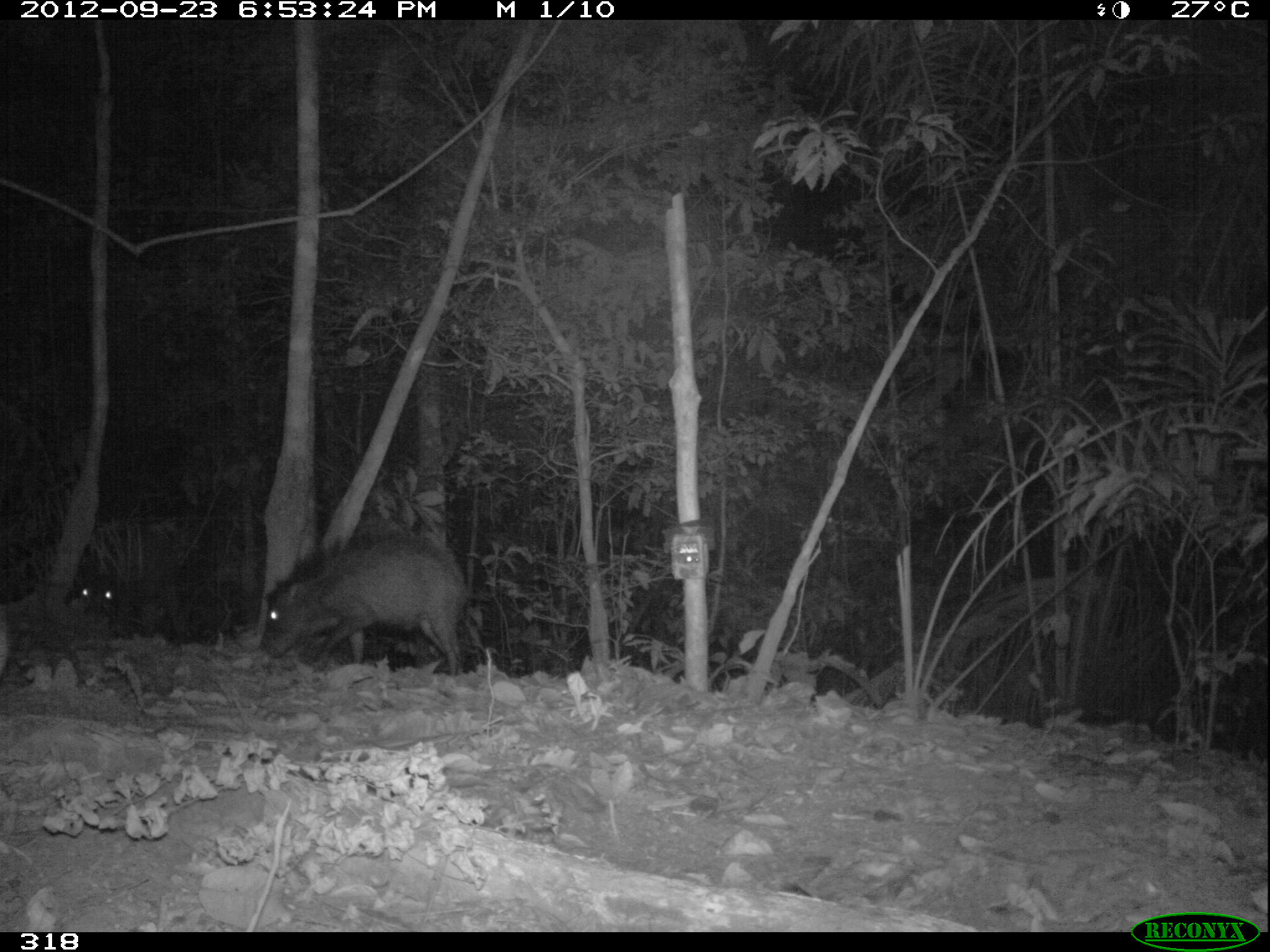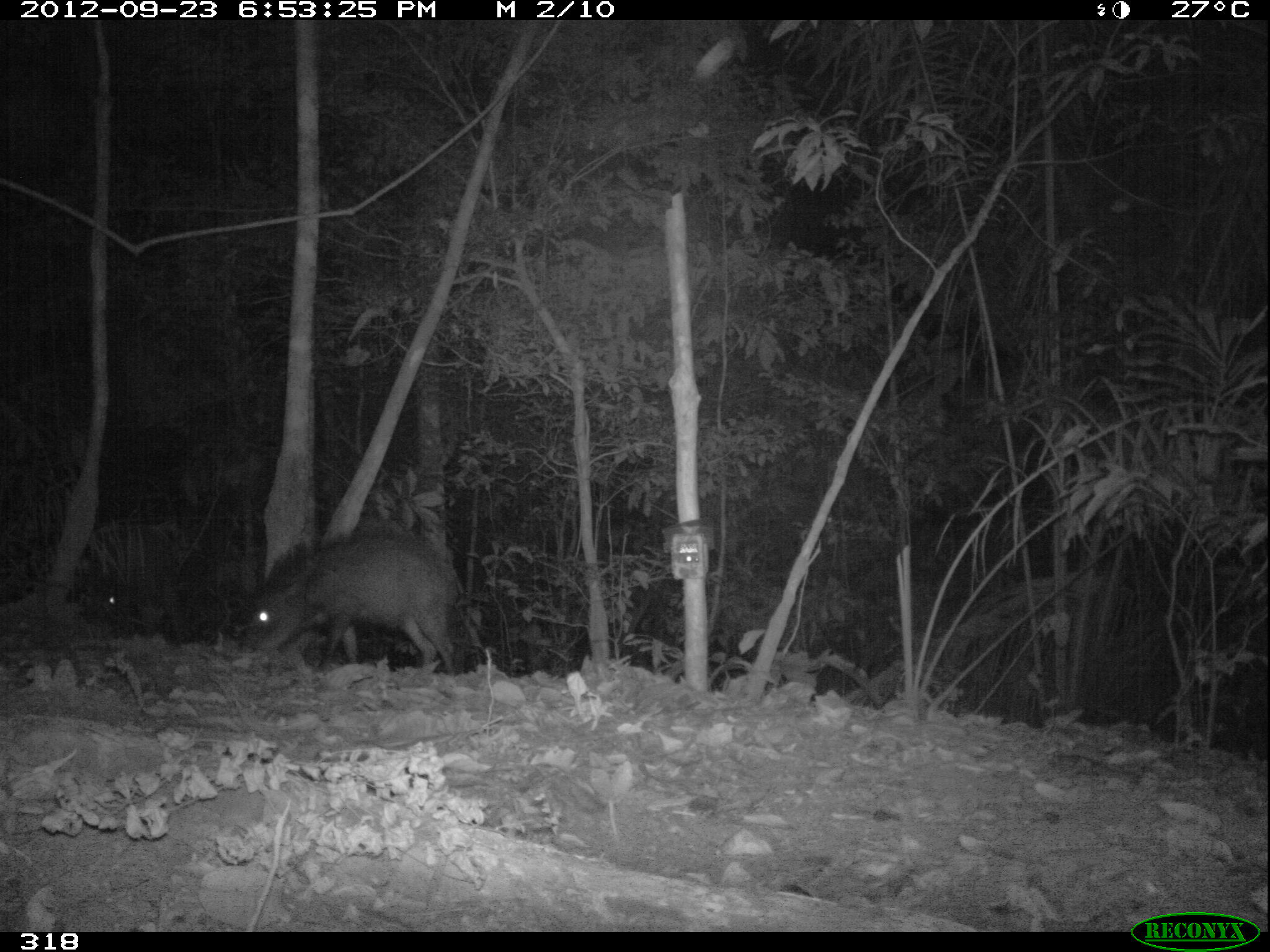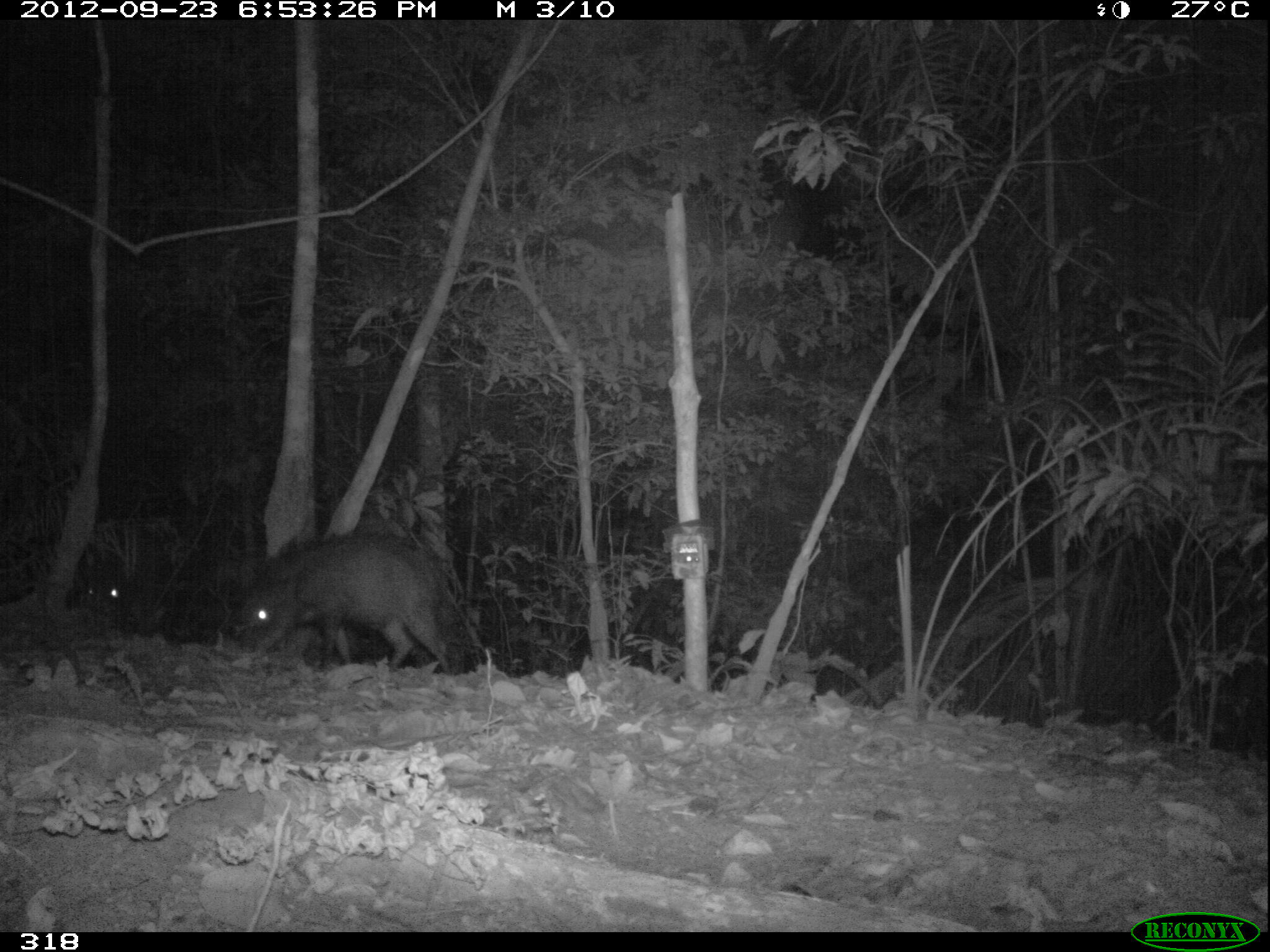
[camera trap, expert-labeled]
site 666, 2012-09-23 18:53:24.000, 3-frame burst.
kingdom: Animalia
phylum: Chordata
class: Mammalia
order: Artiodactyla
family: Tayassuidae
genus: Tayassu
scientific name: Tayassu pecari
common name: white-lipped peccary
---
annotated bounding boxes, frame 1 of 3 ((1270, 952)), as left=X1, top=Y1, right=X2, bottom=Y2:
tayassu pecari: left=258, top=528, right=467, bottom=681; left=67, top=531, right=188, bottom=647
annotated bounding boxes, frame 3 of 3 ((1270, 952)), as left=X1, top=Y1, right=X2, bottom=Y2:
tayassu pecari: left=231, top=527, right=464, bottom=677; left=75, top=523, right=165, bottom=638